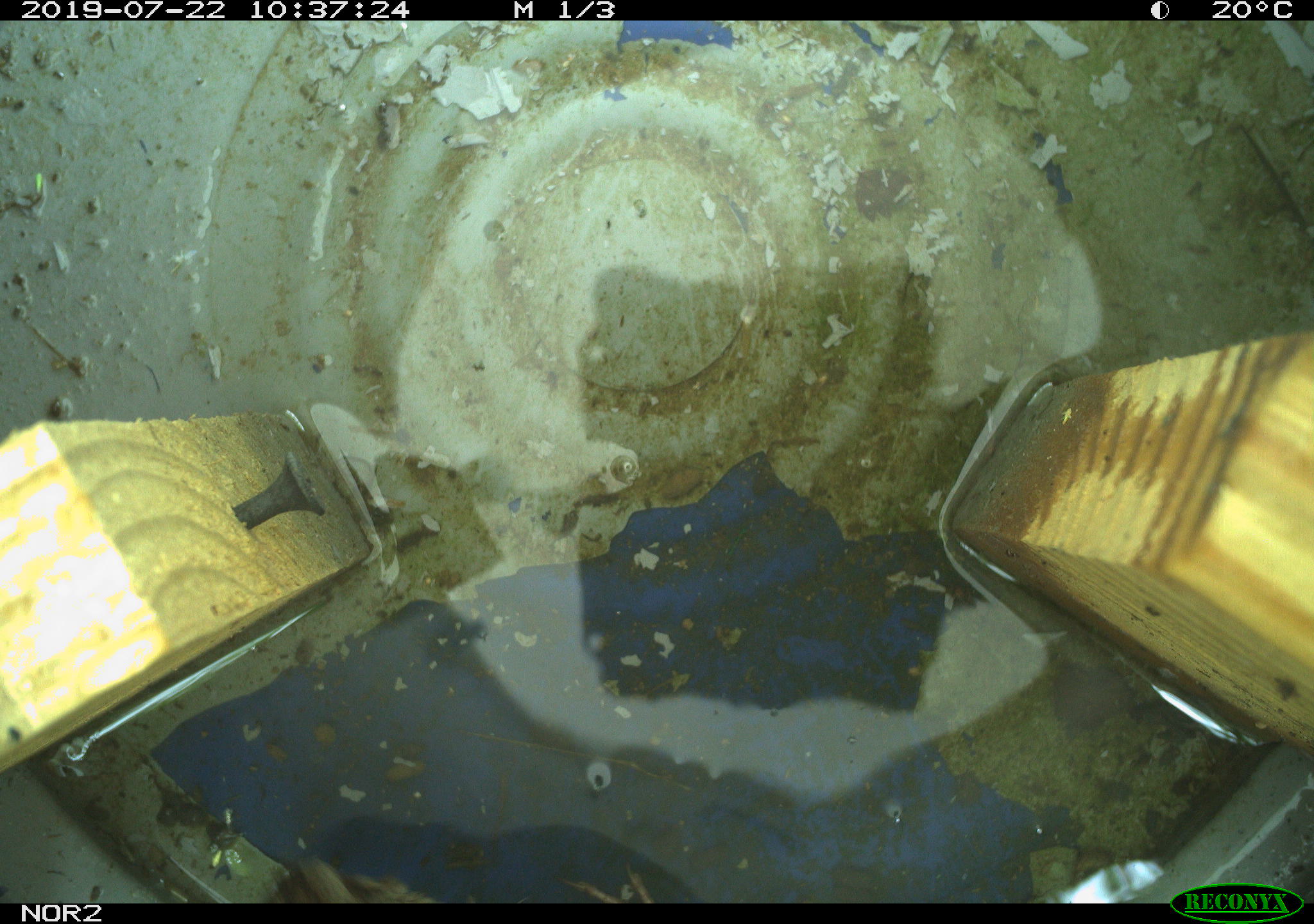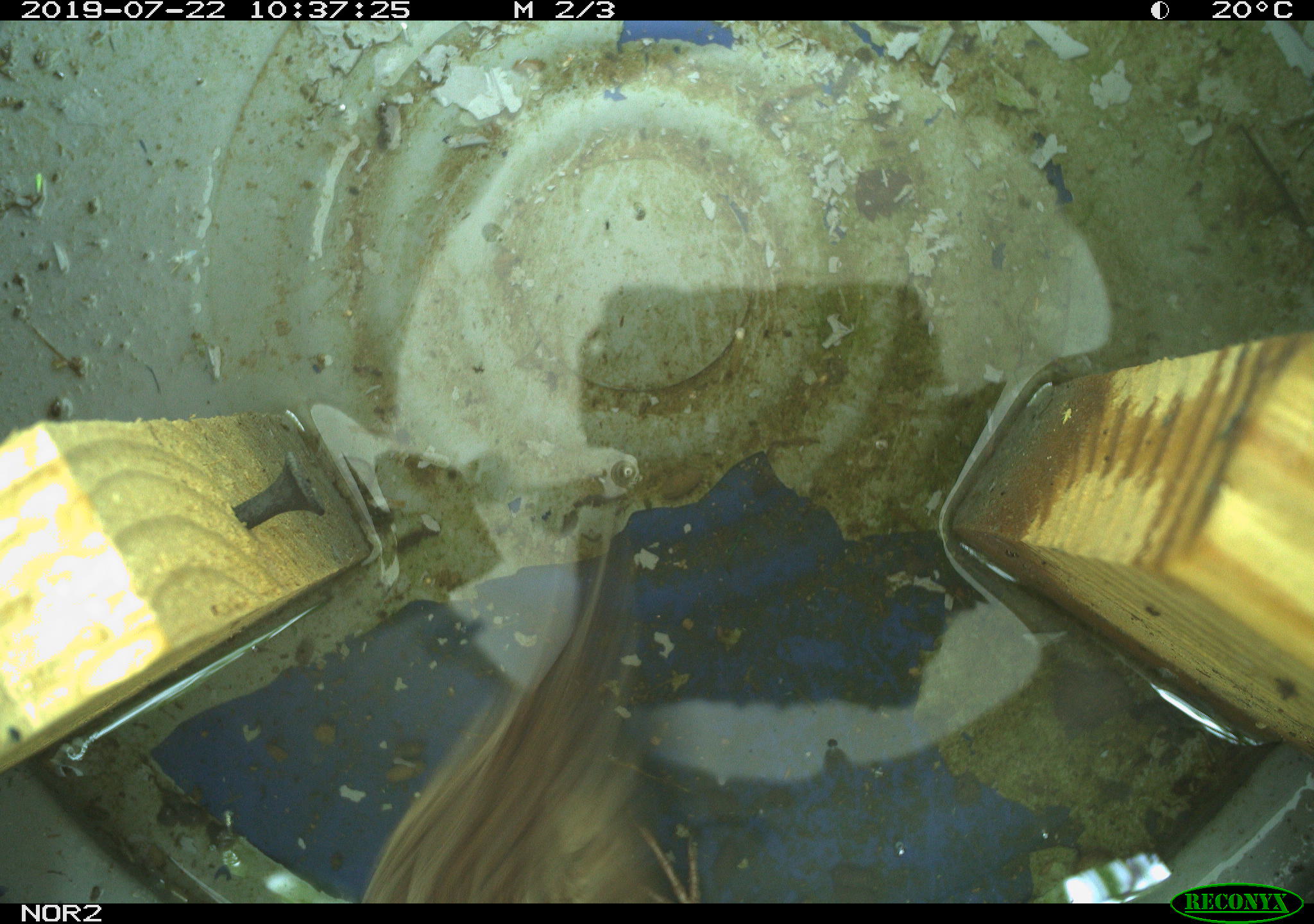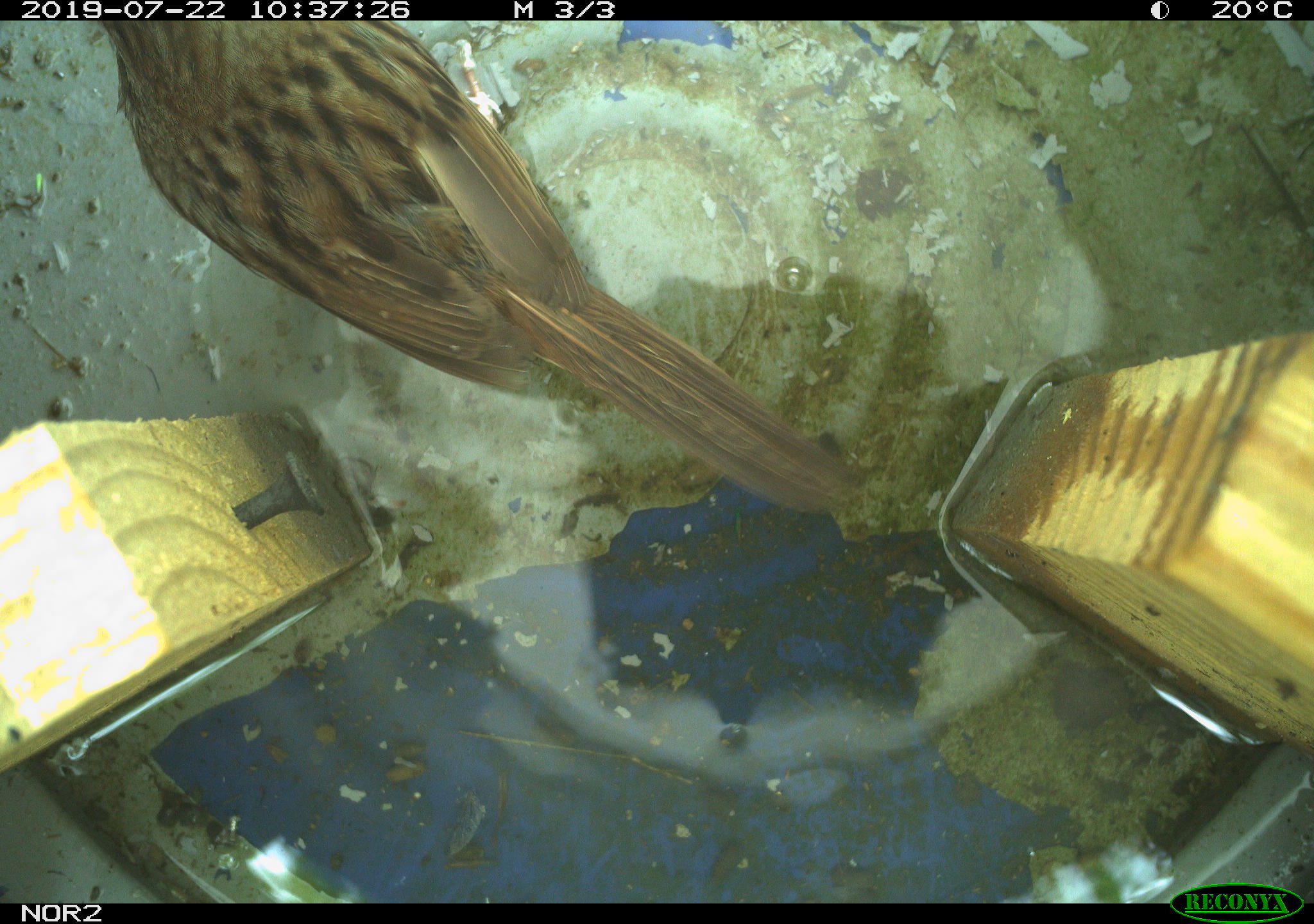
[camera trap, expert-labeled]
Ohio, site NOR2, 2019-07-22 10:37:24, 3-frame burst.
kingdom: Animalia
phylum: Chordata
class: Aves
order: Passeriformes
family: Passerellidae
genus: Melospiza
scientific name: Melospiza melodia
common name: song sparrow